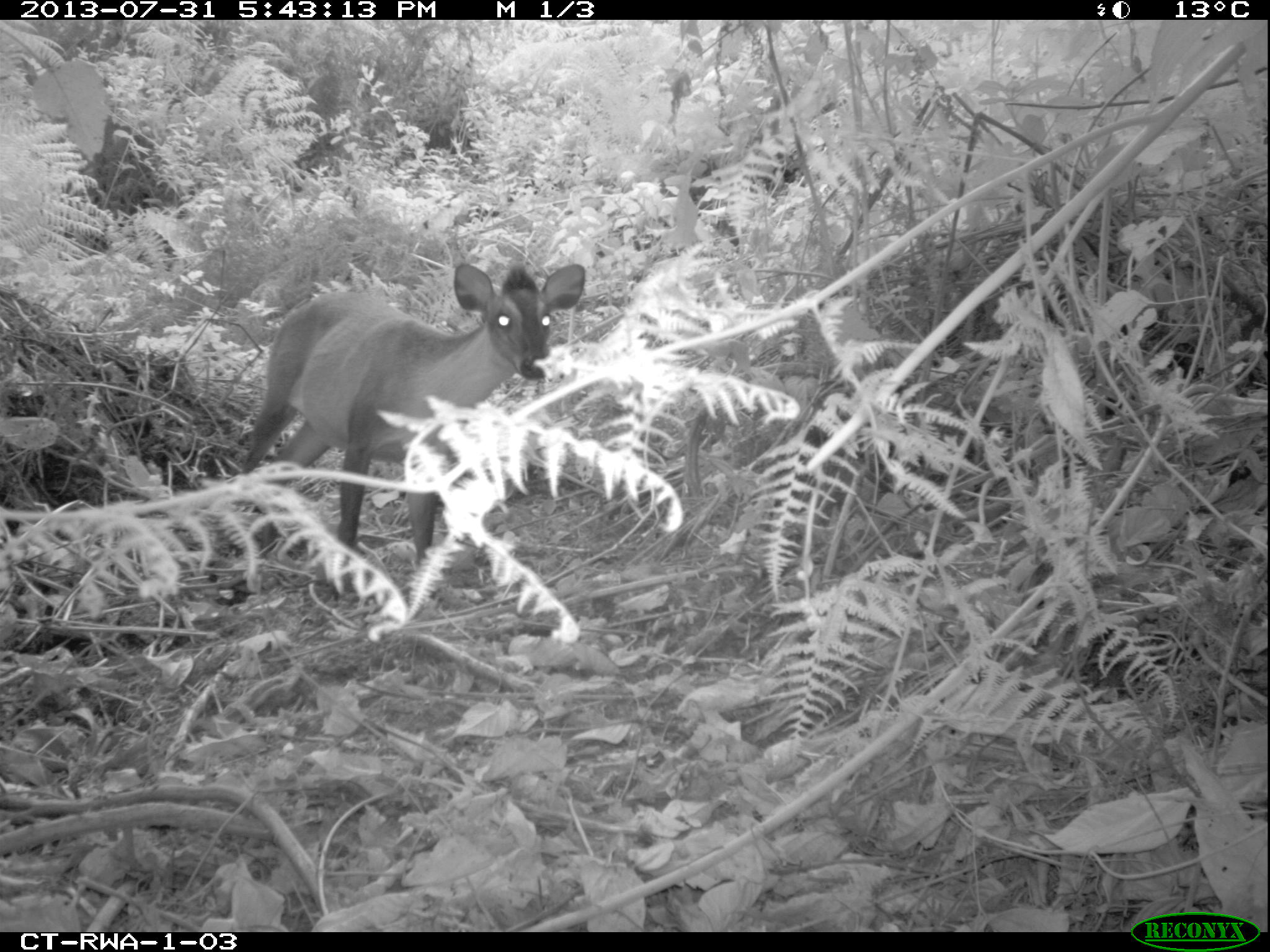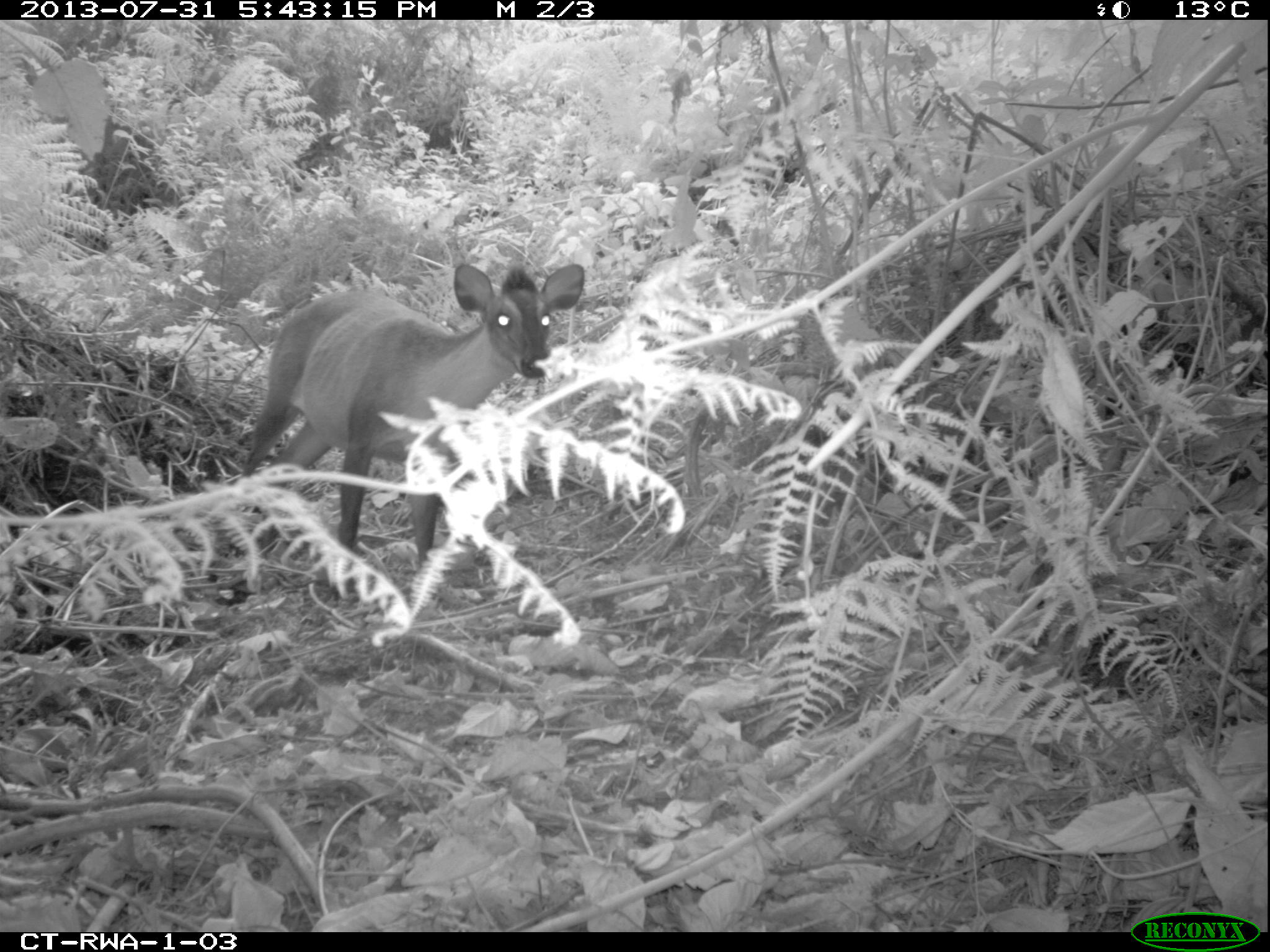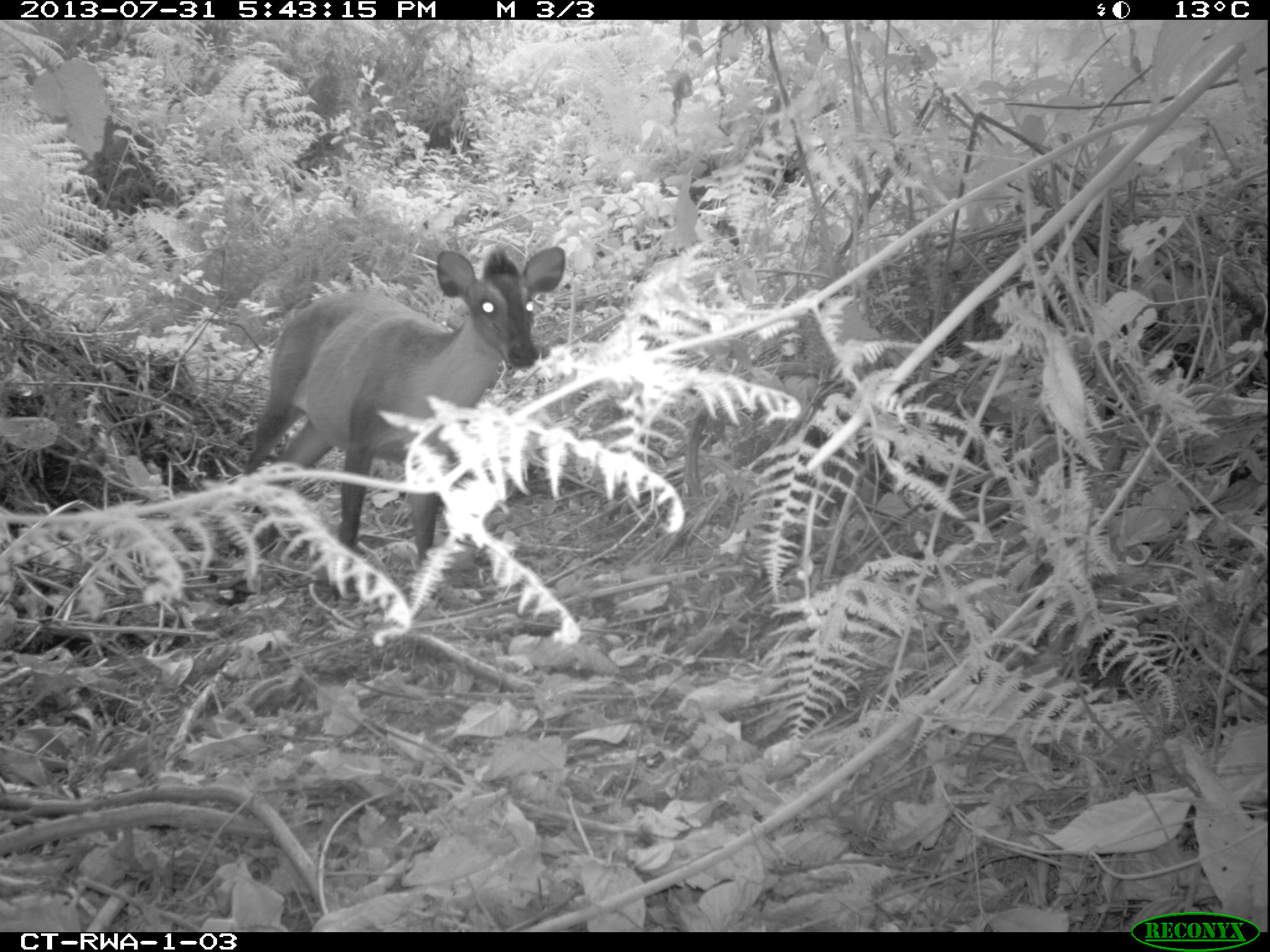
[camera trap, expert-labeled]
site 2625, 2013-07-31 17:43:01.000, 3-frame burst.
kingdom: Animalia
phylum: Chordata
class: Mammalia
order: Artiodactyla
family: Bovidae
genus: Cephalophus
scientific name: Cephalophus nigrifrons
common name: black-fronted duiker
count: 1